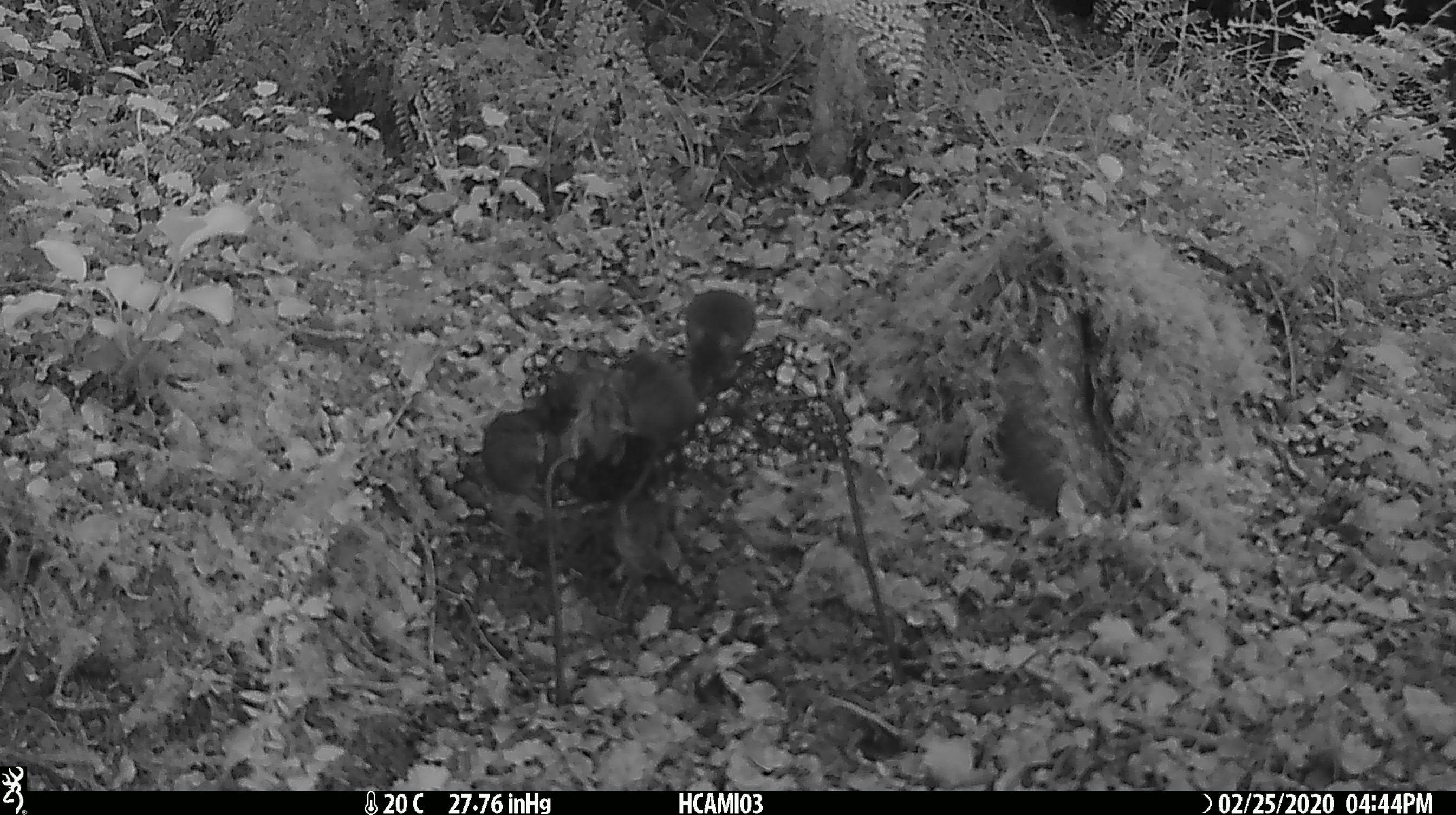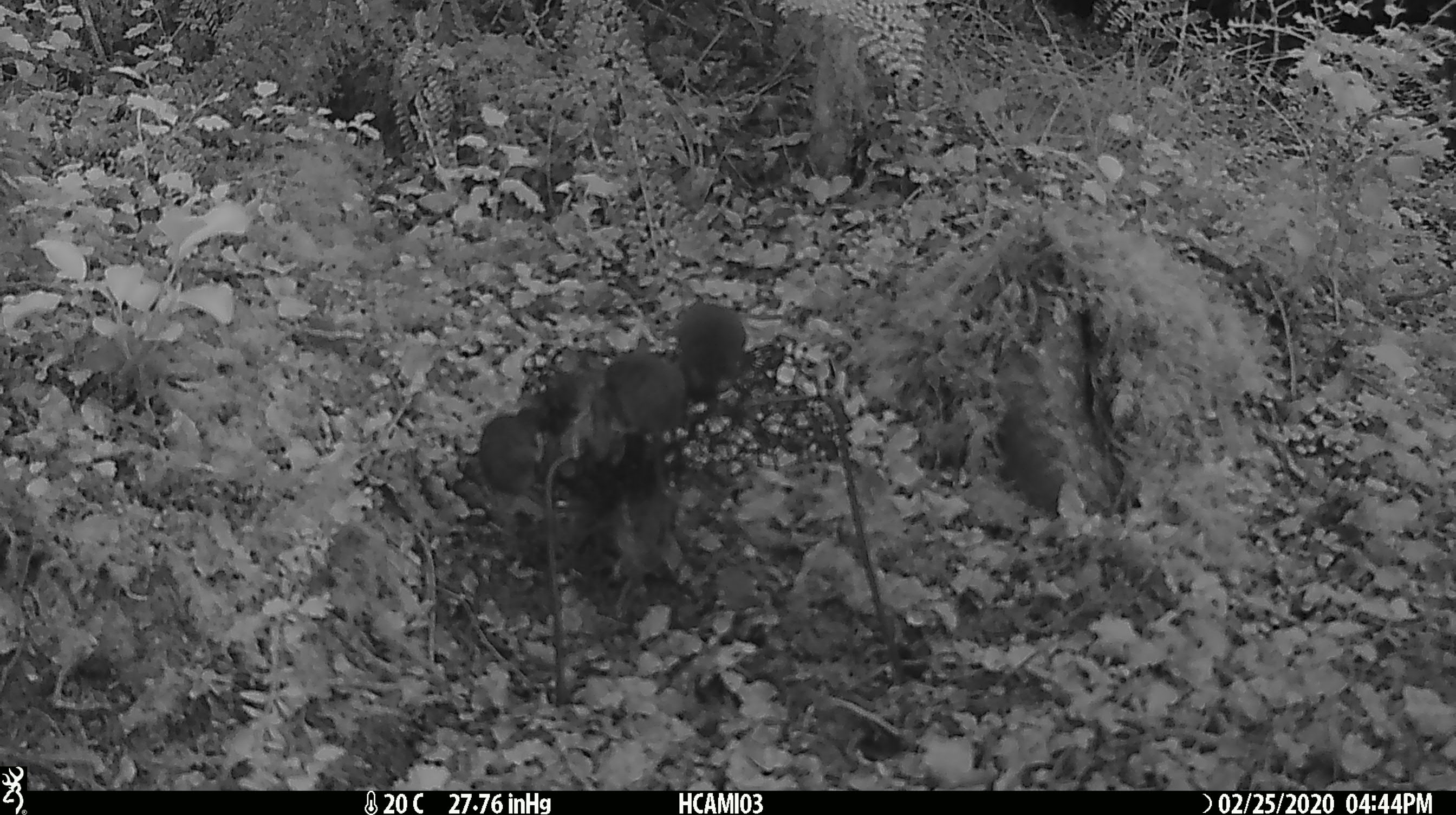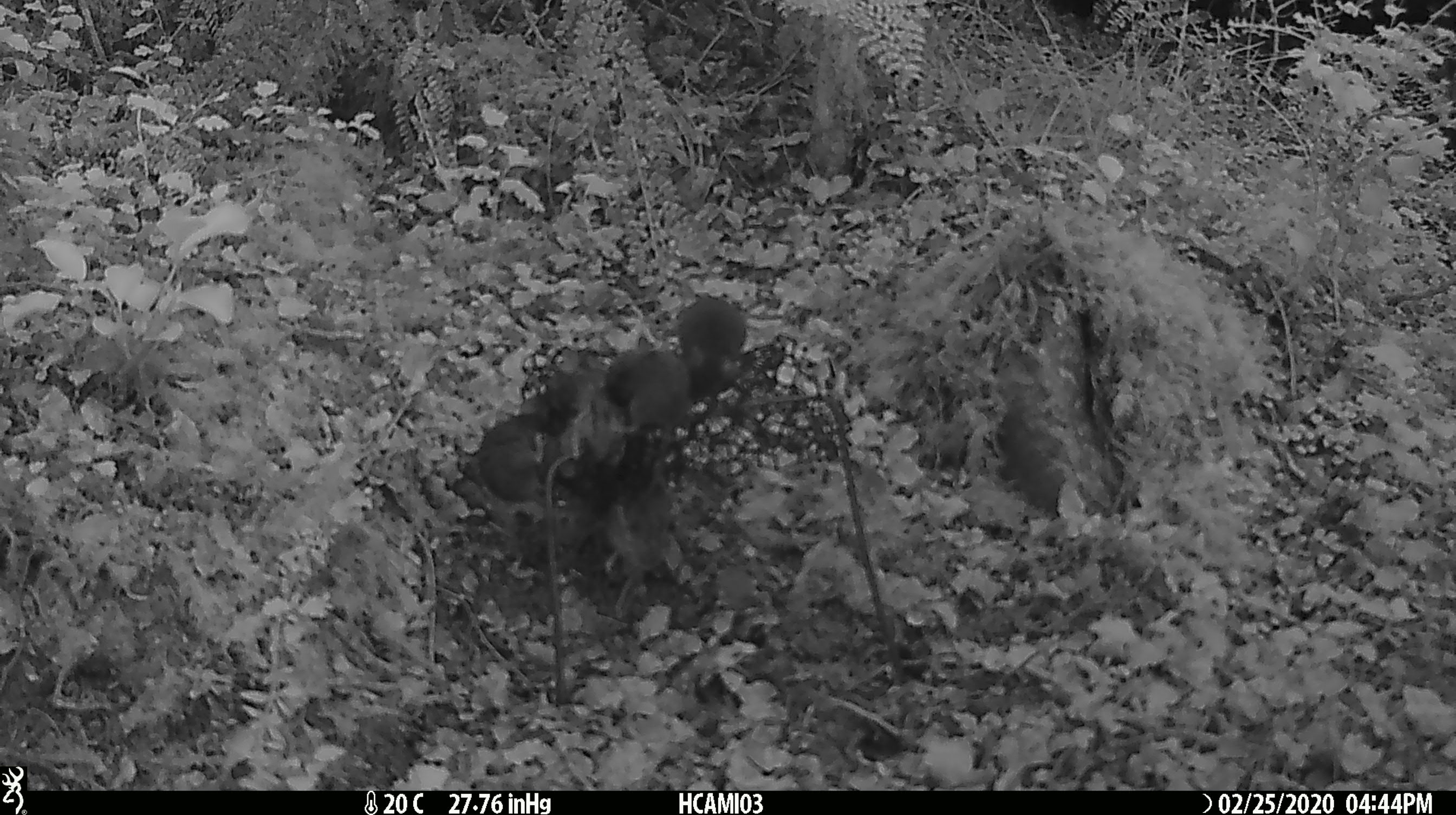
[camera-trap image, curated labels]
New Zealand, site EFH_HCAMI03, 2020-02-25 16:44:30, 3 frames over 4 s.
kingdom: Animalia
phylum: Chordata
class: Mammalia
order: Rodentia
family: Muridae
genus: Mus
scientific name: Mus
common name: mouse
Mouse (Mus).